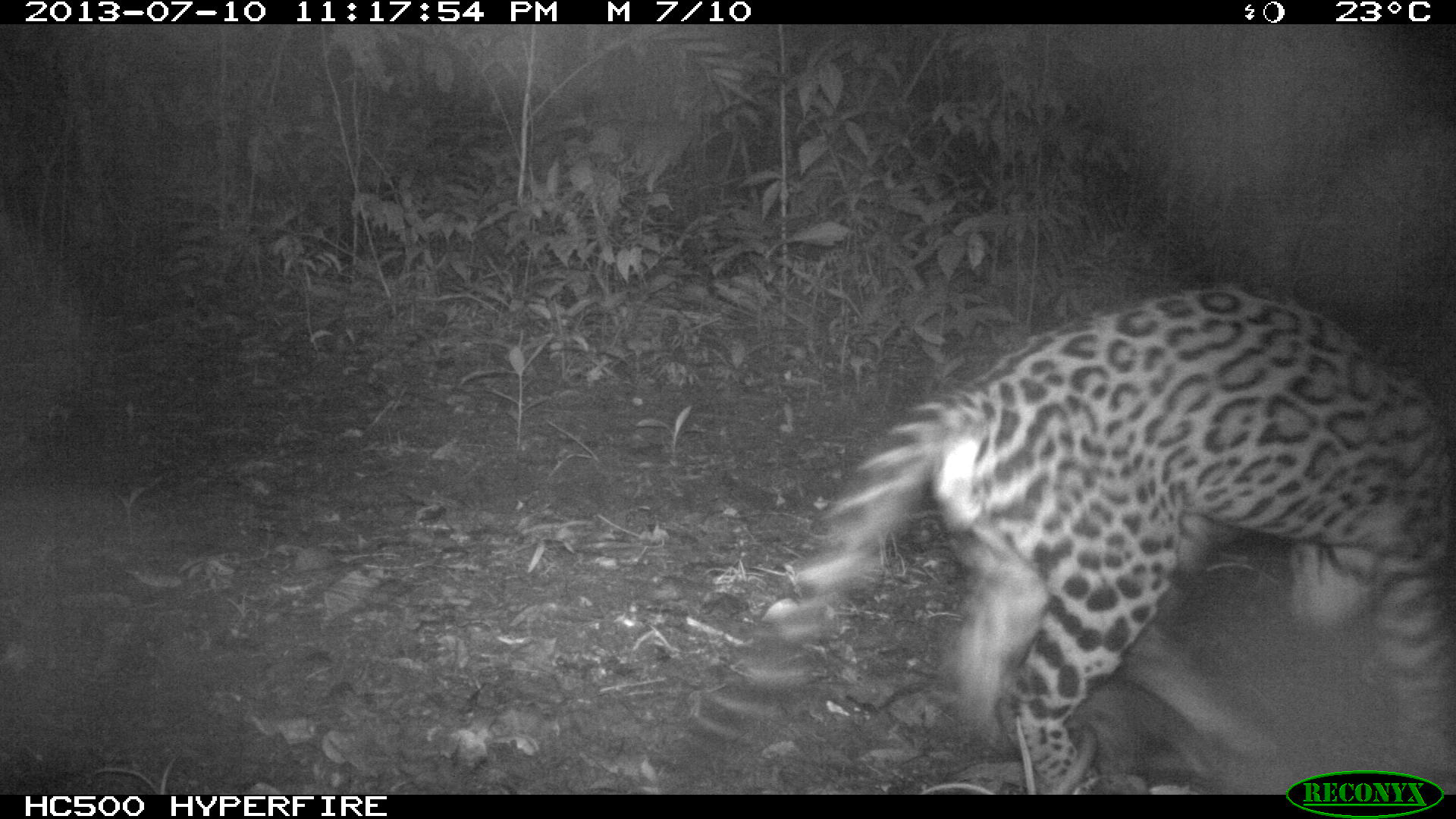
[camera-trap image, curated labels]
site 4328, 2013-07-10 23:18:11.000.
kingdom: Animalia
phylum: Chordata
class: Mammalia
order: Carnivora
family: Felidae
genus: Leopardus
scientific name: Leopardus pardalis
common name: ocelot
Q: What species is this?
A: Leopardus pardalis (ocelot).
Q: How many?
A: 1.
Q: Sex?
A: Male.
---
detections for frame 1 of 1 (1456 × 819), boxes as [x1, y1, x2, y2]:
leopardus pardalis: [649, 279, 1456, 792]; [1041, 675, 1224, 793]